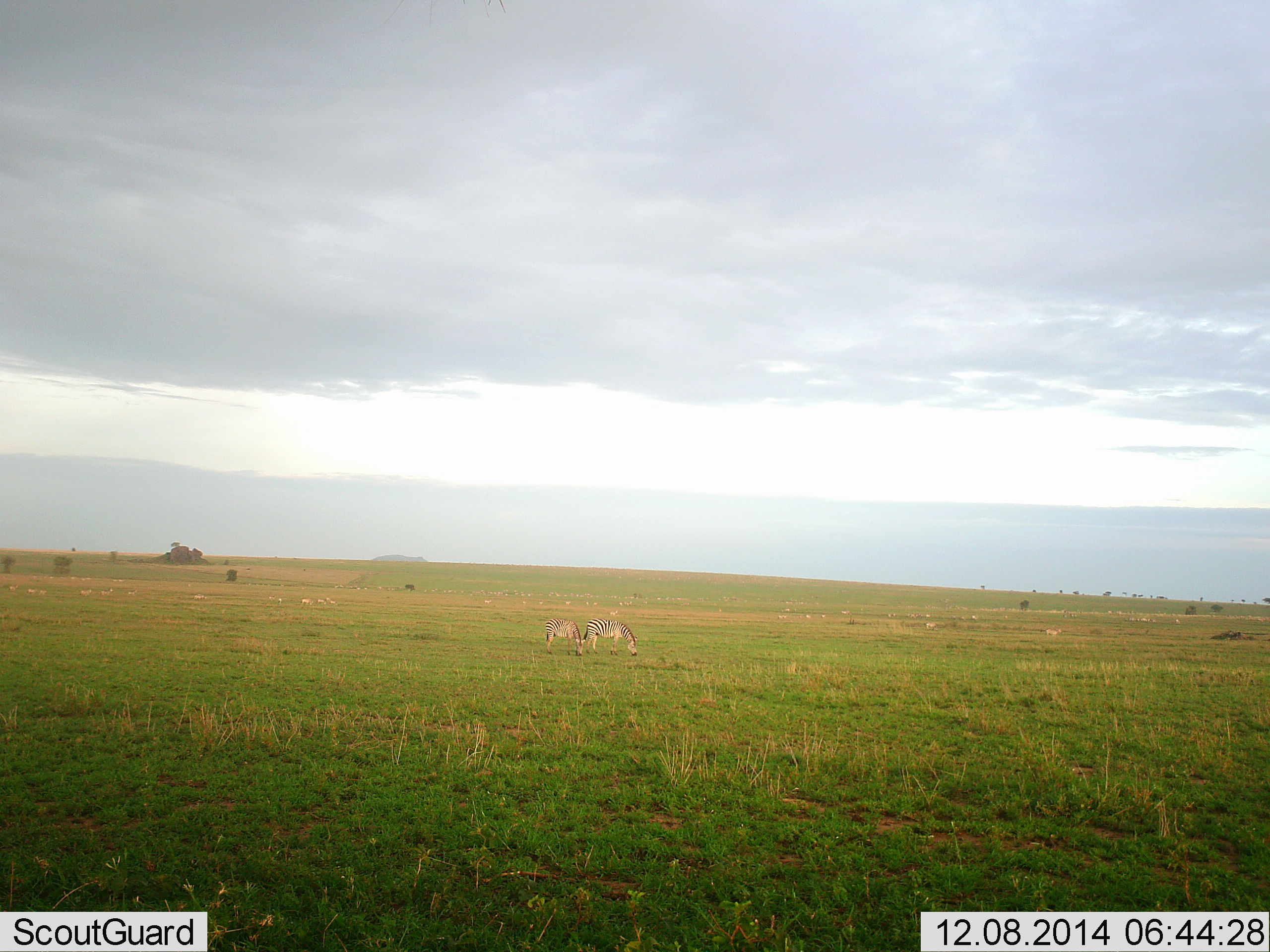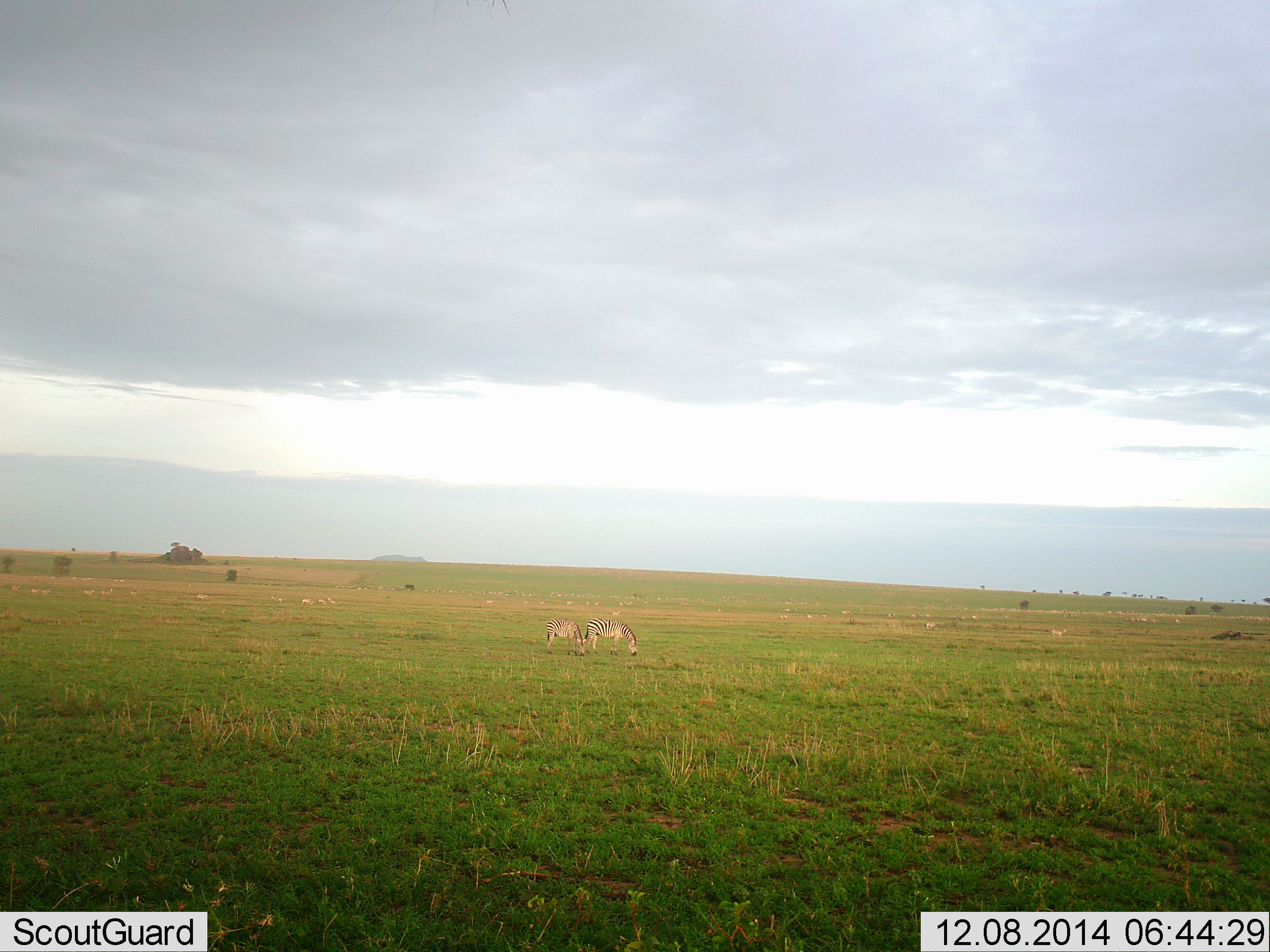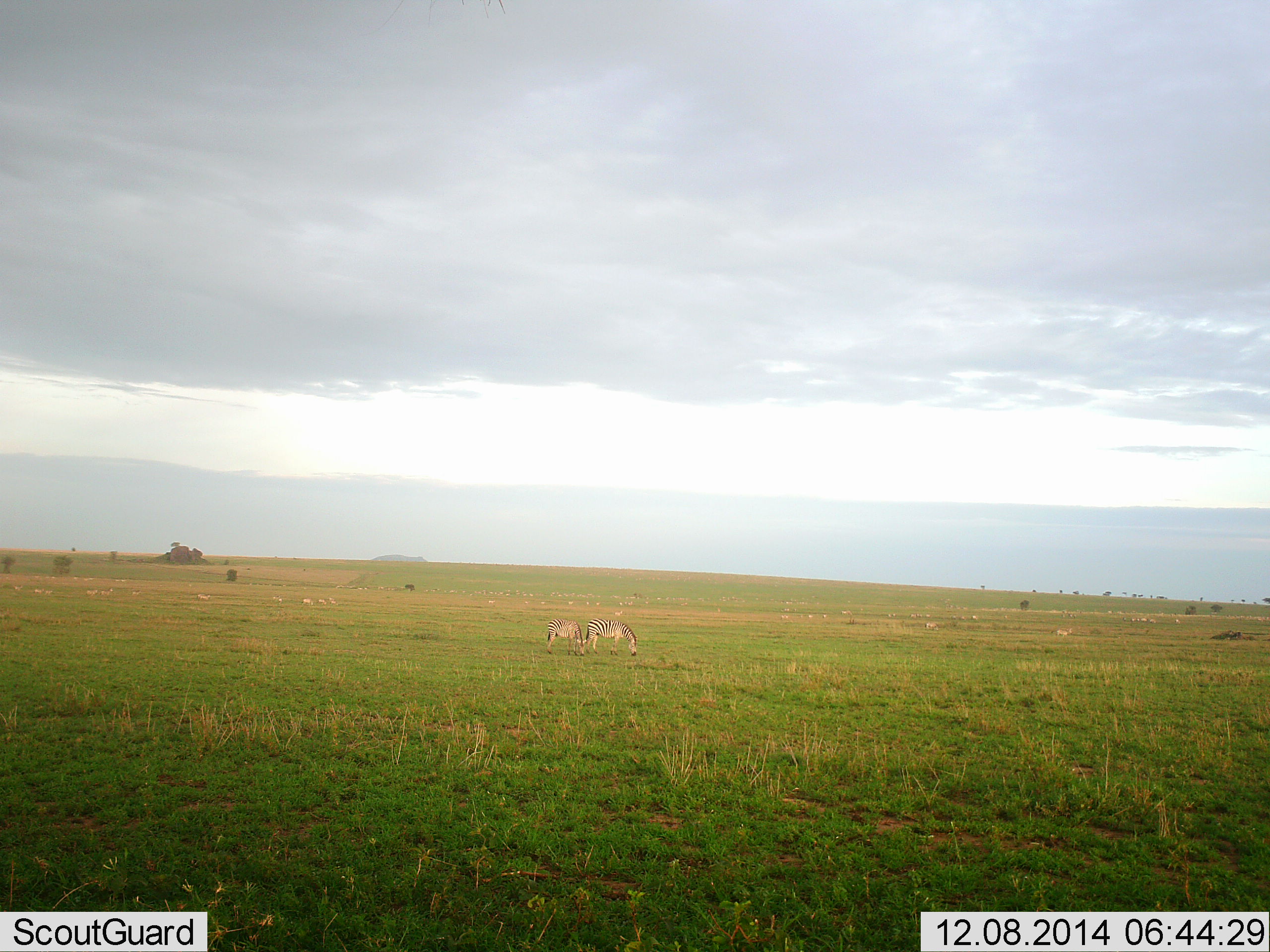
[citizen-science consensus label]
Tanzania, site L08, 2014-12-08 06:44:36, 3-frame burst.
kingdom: Animalia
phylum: Chordata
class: Mammalia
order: Perissodactyla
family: Equidae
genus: Equus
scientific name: Equus quagga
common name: plains zebra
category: zebra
Zebra (plains zebra) (Equus quagga), count 2. Behavior (volunteer vote fractions): standing 30%, resting 0%, moving 10%, interacting 0%. Young present (vote fraction): 10%. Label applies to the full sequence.